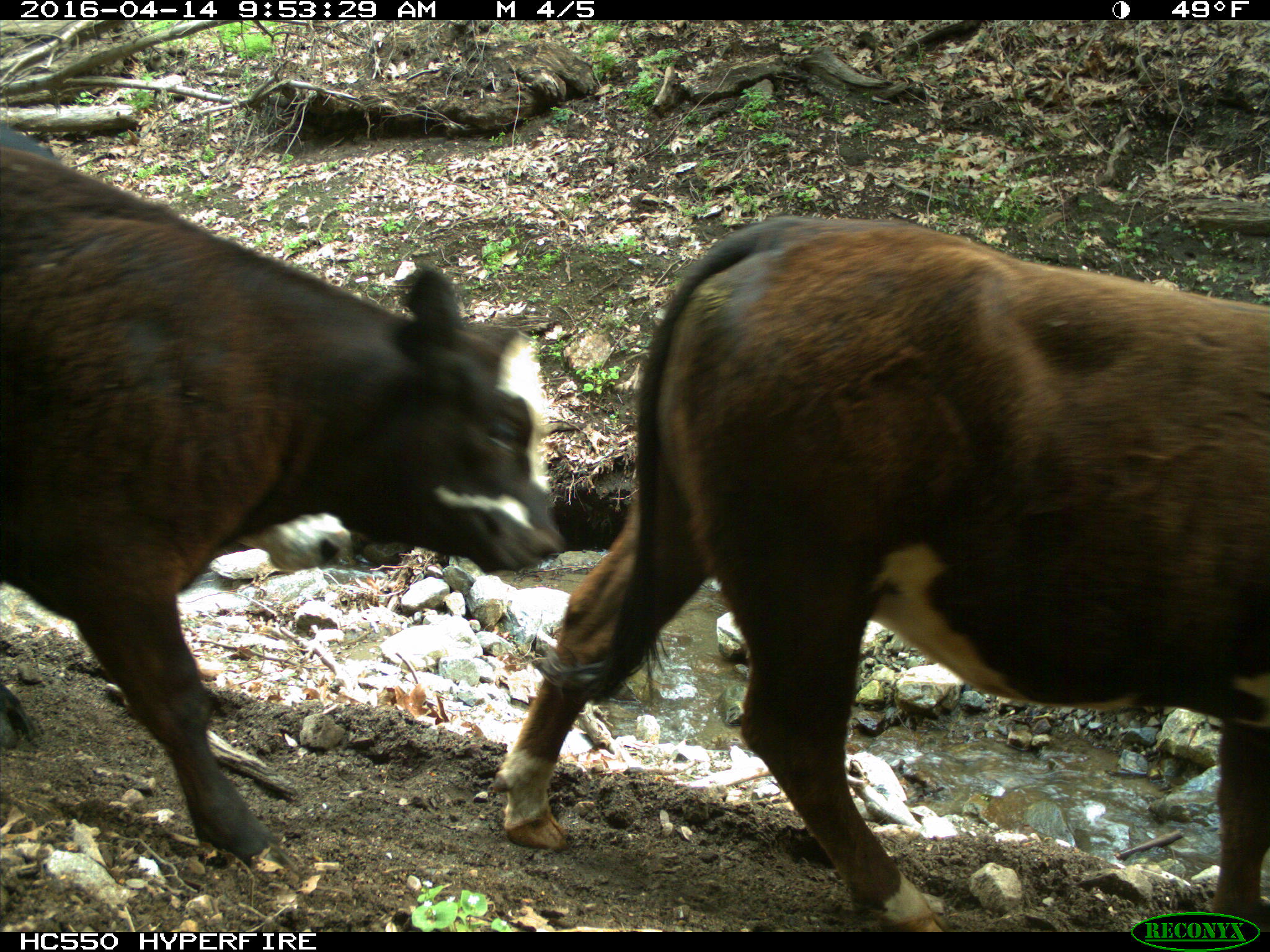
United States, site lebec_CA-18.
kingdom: Animalia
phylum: Chordata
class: Mammalia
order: Artiodactyla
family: Bovidae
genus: Bos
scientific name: Bos taurus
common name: domestic cow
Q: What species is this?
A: Bos taurus (domestic cow).